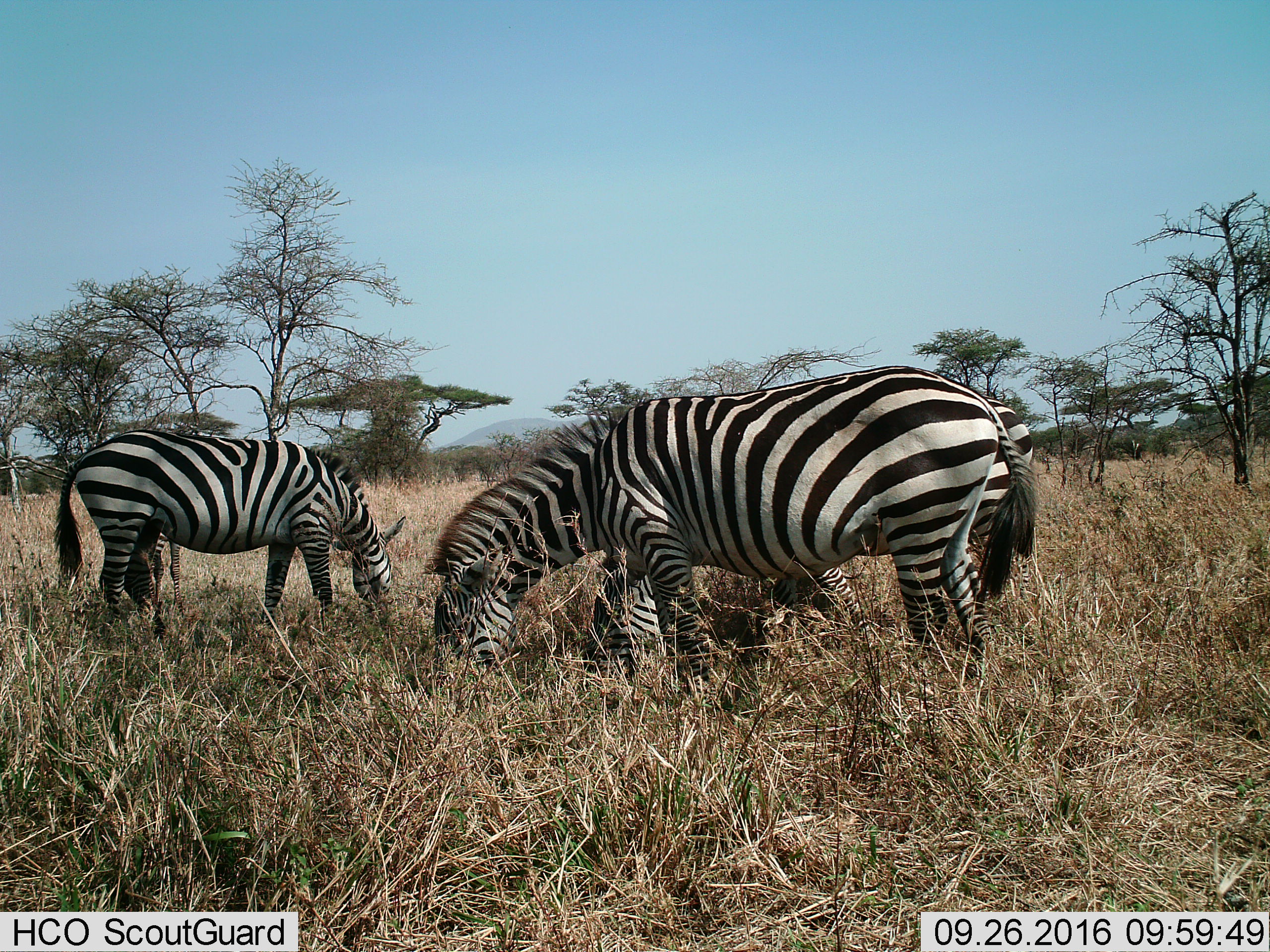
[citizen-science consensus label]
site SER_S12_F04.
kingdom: Animalia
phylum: Chordata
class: Mammalia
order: Perissodactyla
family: Equidae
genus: Equus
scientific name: Equus quagga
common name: plains zebra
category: zebraplains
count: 3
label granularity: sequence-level